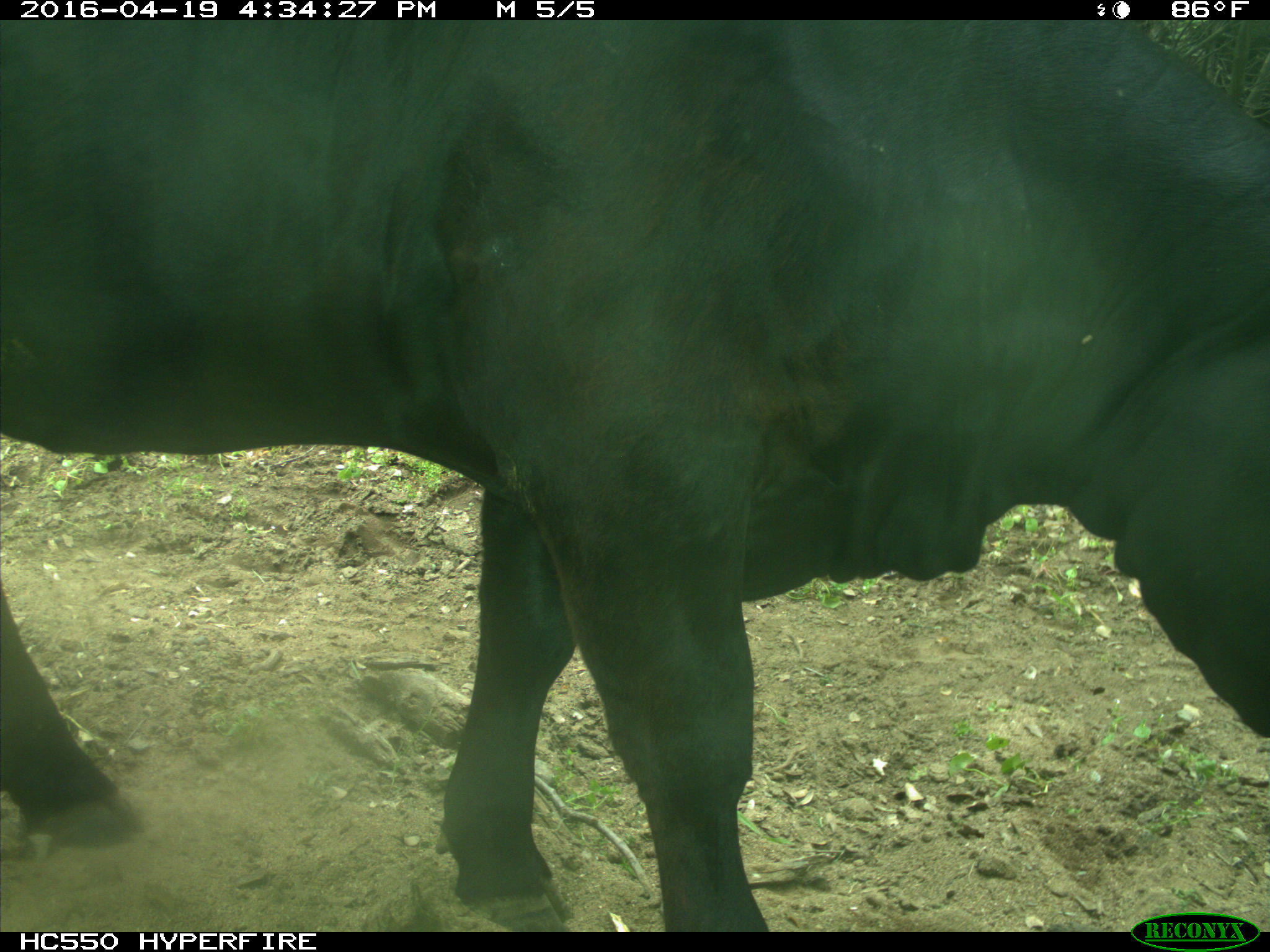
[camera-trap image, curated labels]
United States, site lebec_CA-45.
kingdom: Animalia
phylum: Chordata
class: Mammalia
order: Artiodactyla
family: Bovidae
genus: Bos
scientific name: Bos taurus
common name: domestic cow